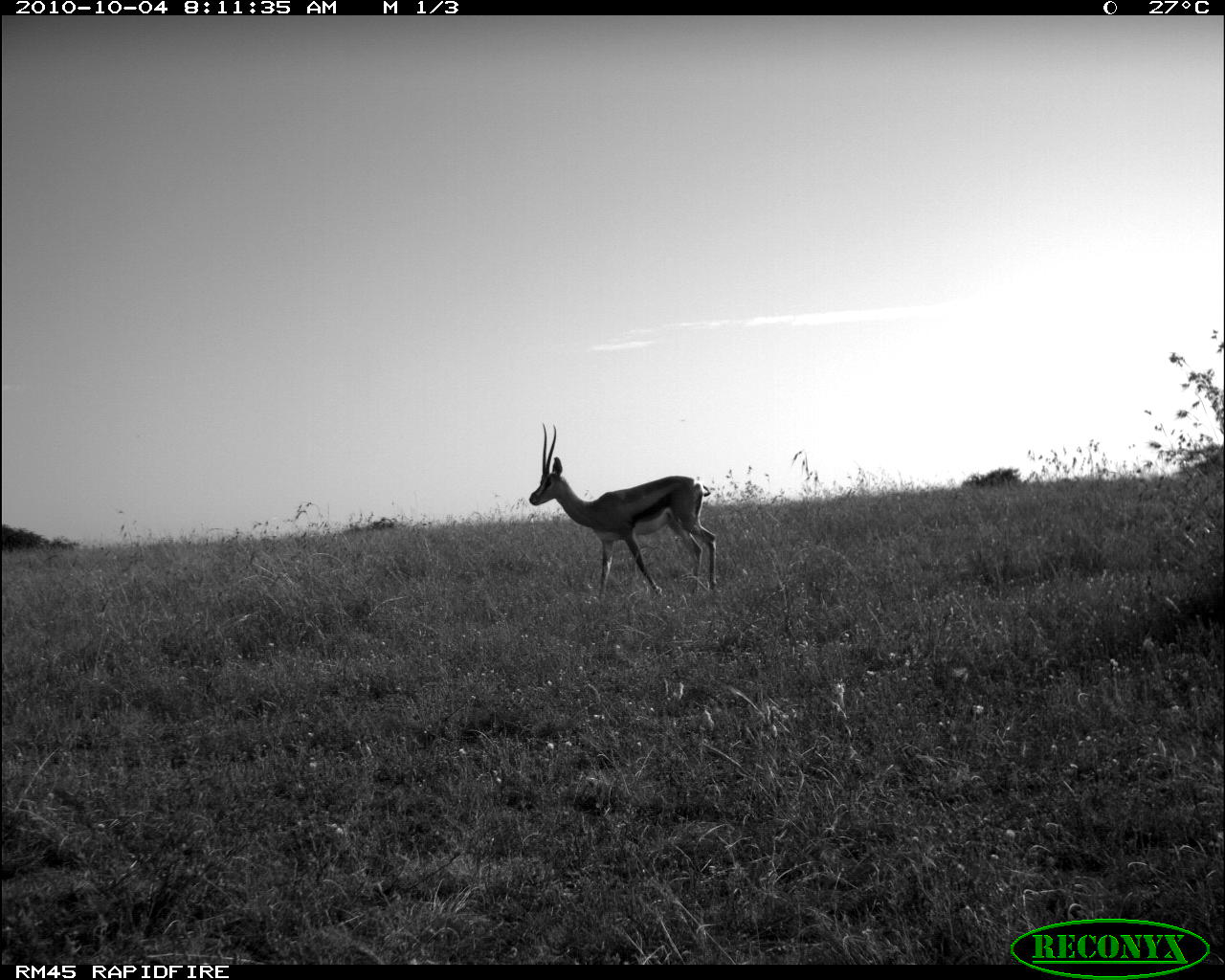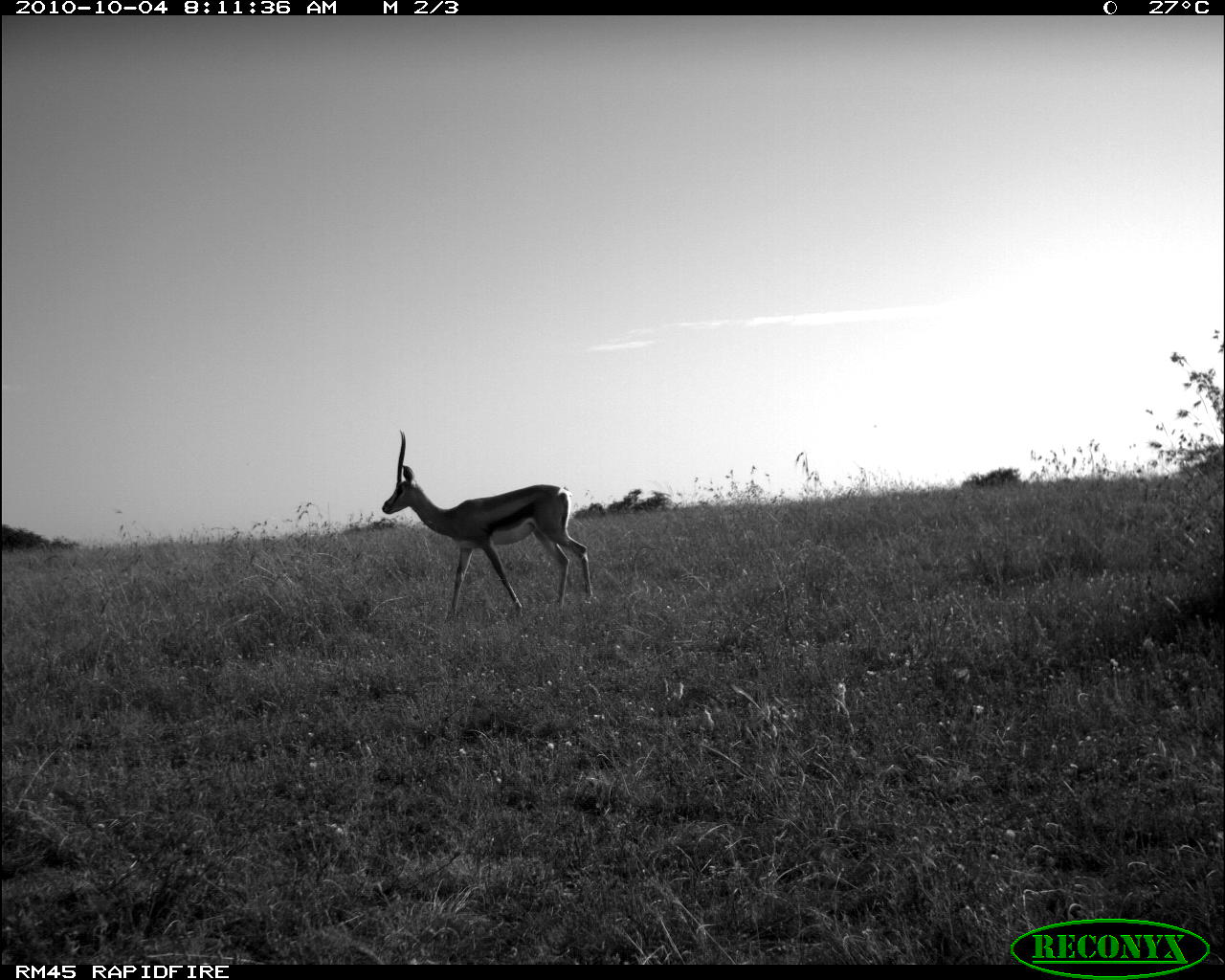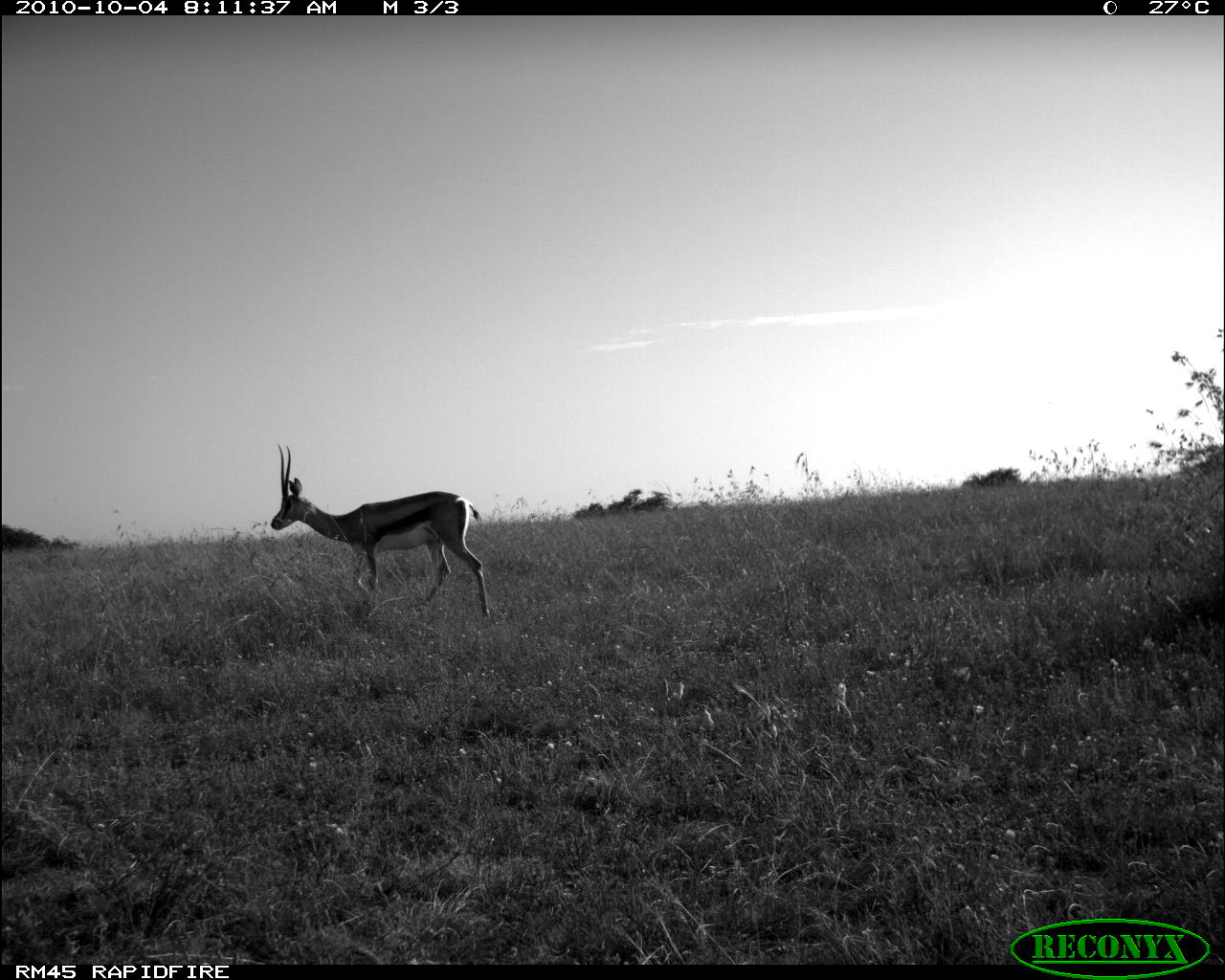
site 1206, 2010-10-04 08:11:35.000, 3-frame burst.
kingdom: Animalia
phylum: Chordata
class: Mammalia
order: Artiodactyla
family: Bovidae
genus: Nanger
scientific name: Nanger granti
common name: grant's gazelle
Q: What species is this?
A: Nanger granti (grant's gazelle).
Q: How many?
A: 1.